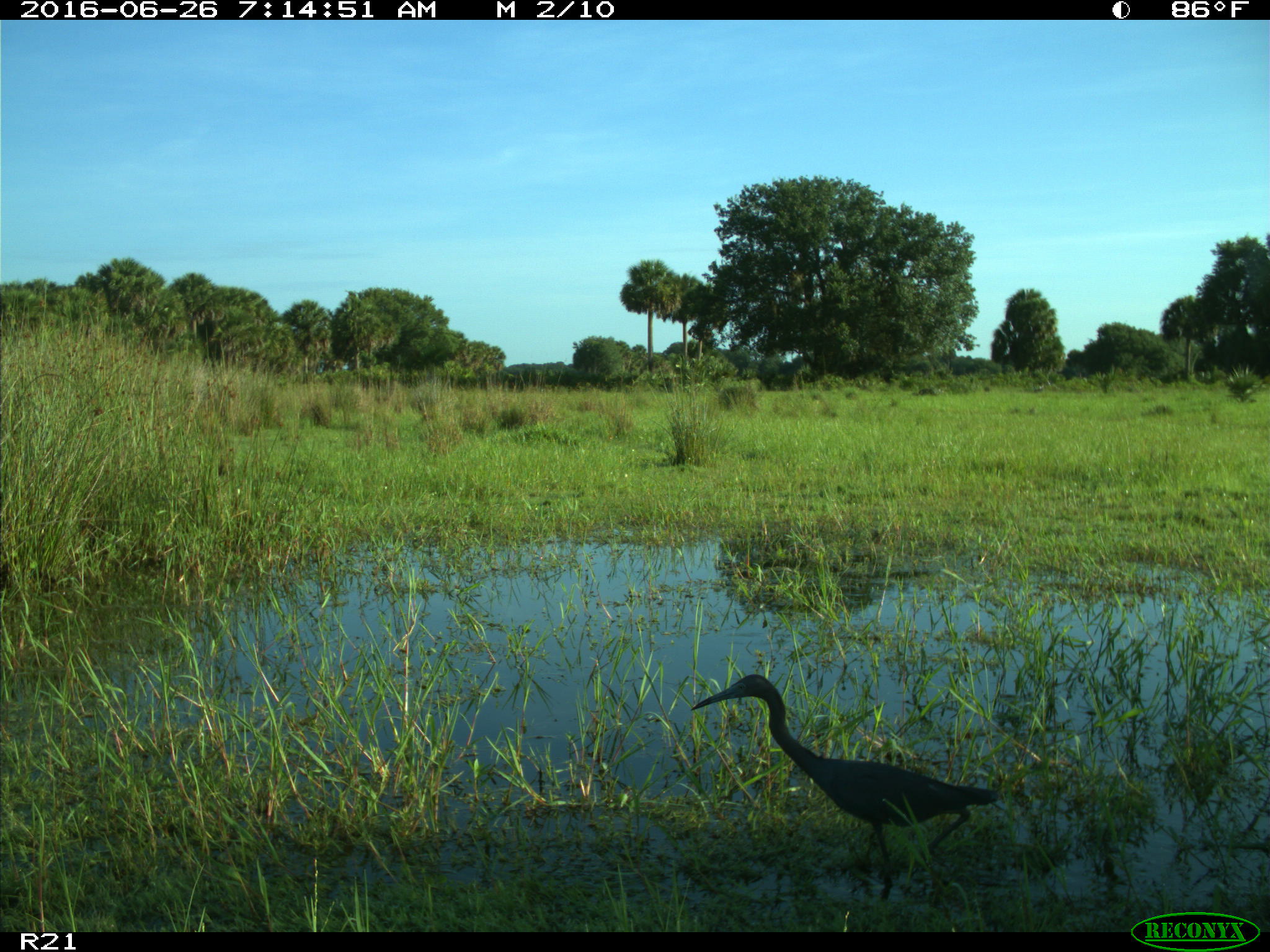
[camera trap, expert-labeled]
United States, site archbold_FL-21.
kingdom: Animalia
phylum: Chordata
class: Aves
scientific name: Aves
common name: birds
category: unidentified bird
Unidentified bird (birds) (Aves).